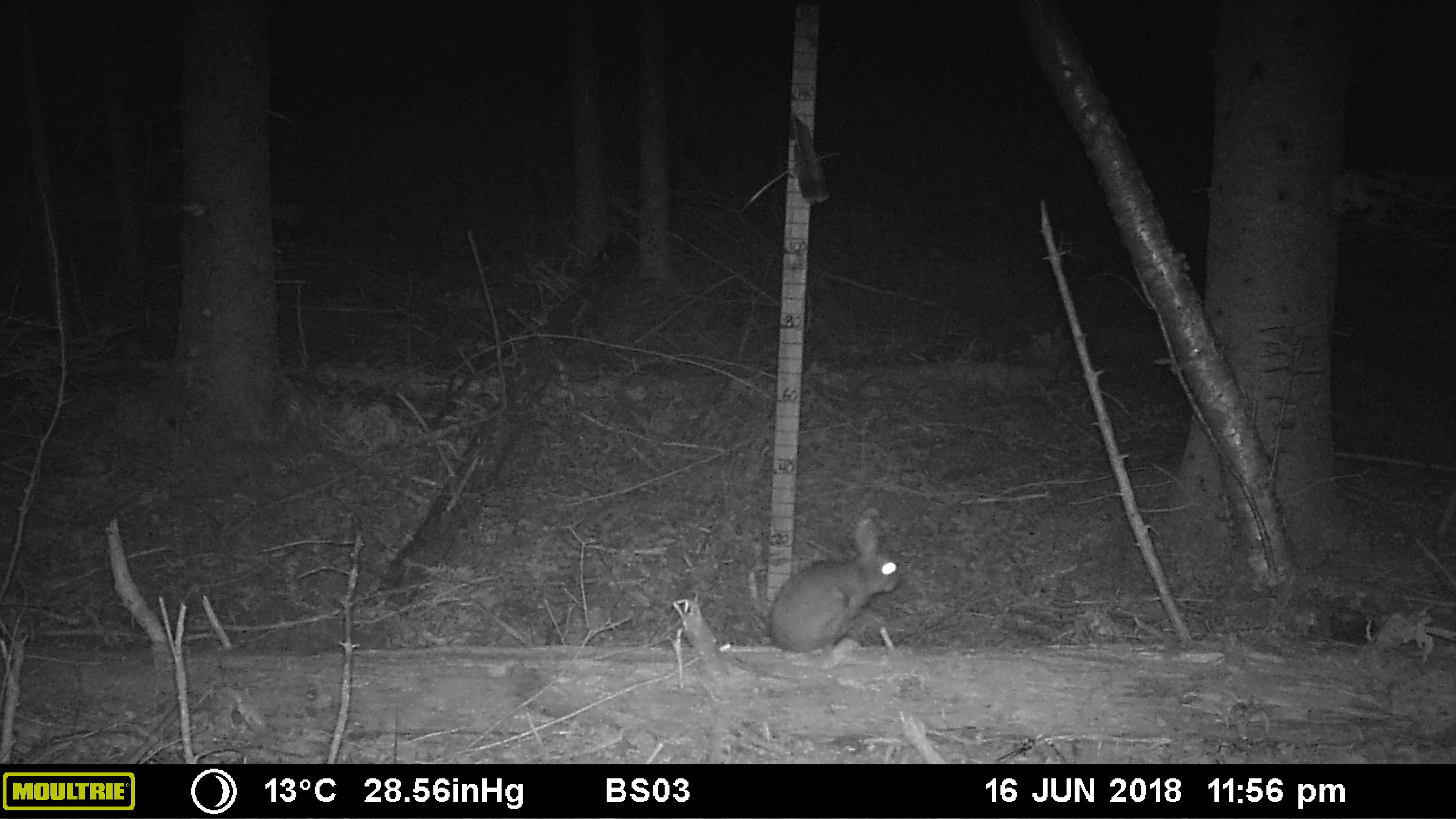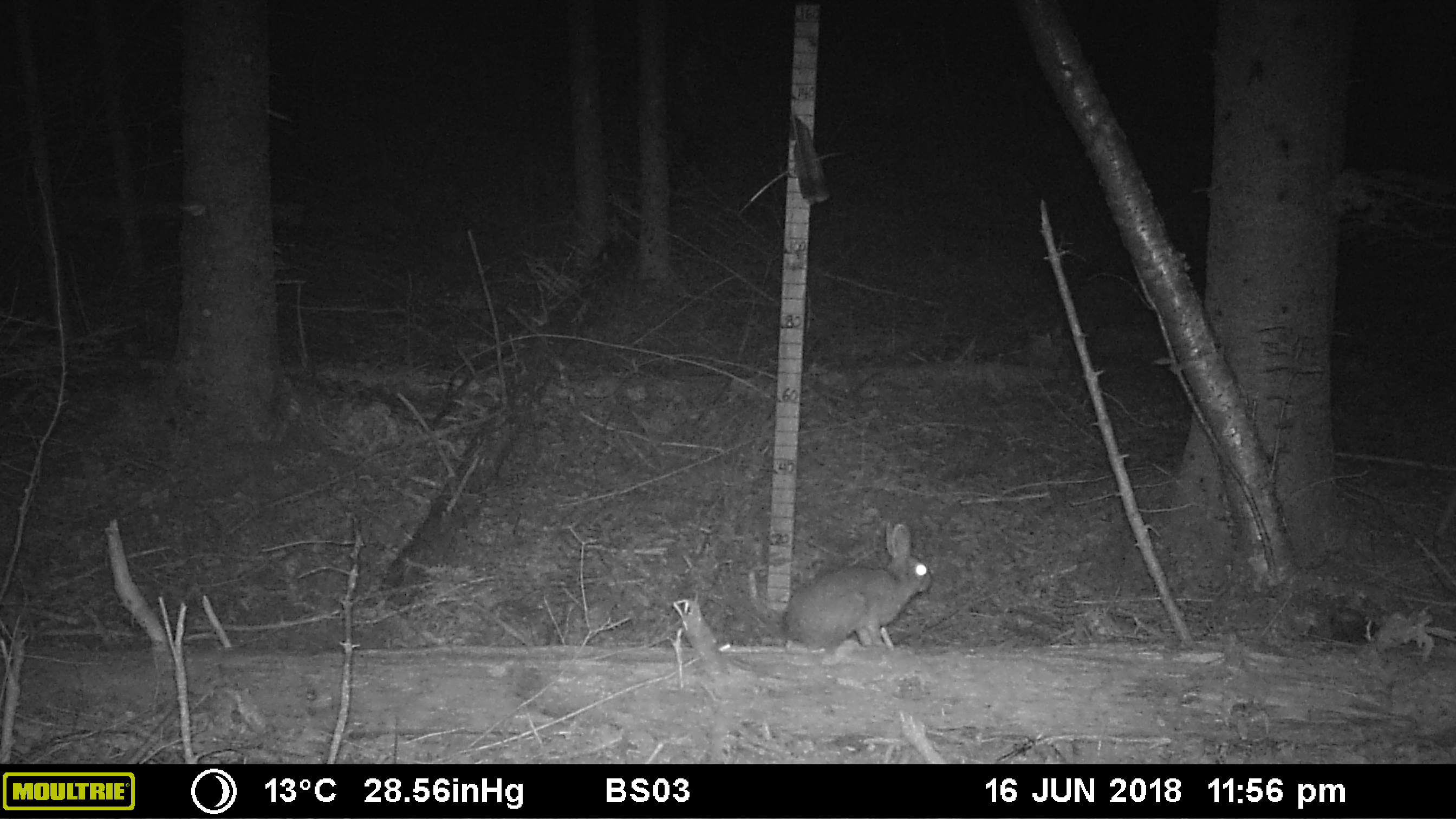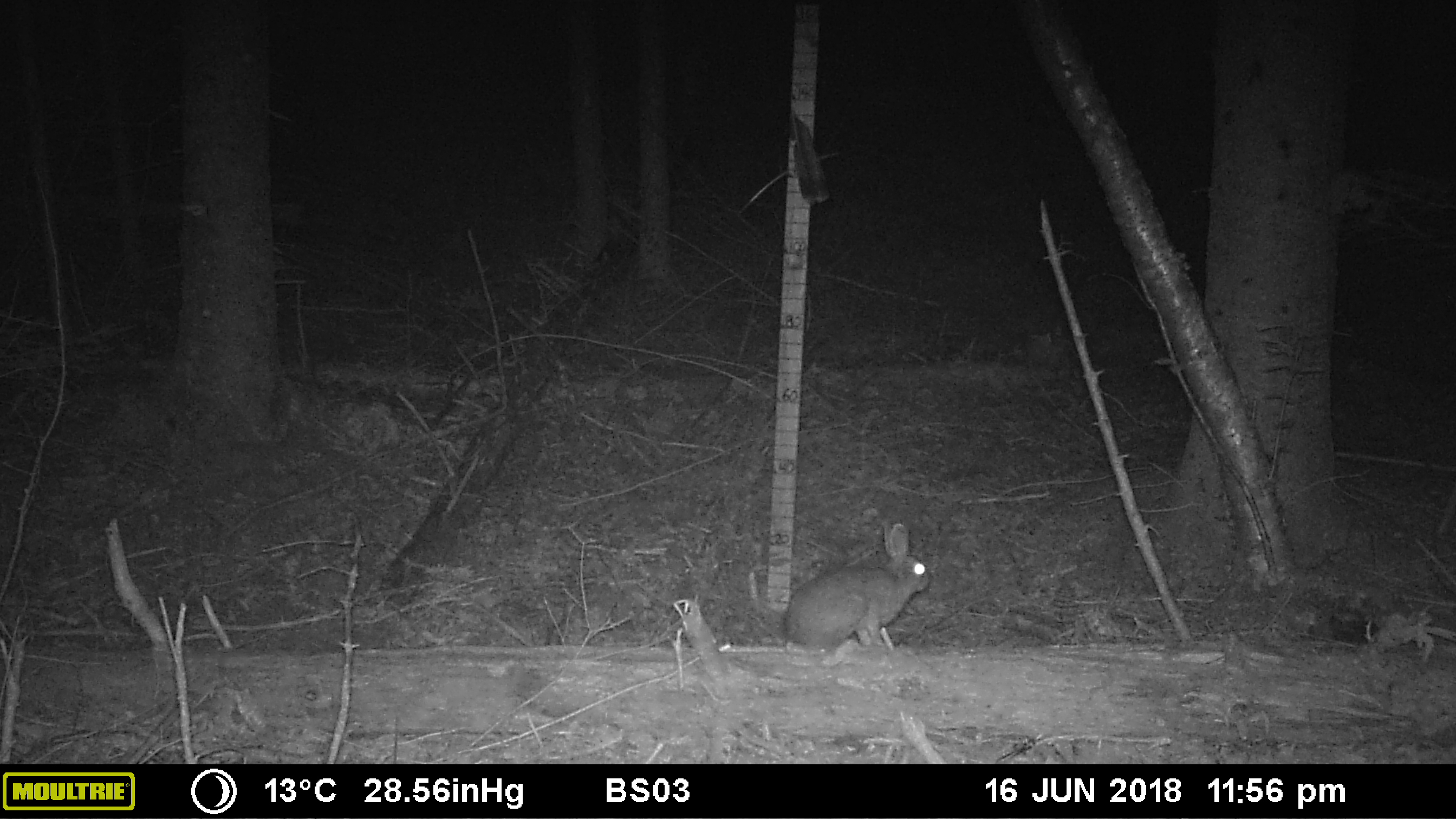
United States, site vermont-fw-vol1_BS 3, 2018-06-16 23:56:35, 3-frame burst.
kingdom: Animalia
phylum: Chordata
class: Mammalia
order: Lagomorpha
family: Leporidae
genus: Lepus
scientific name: Lepus americanus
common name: snowshoe hare